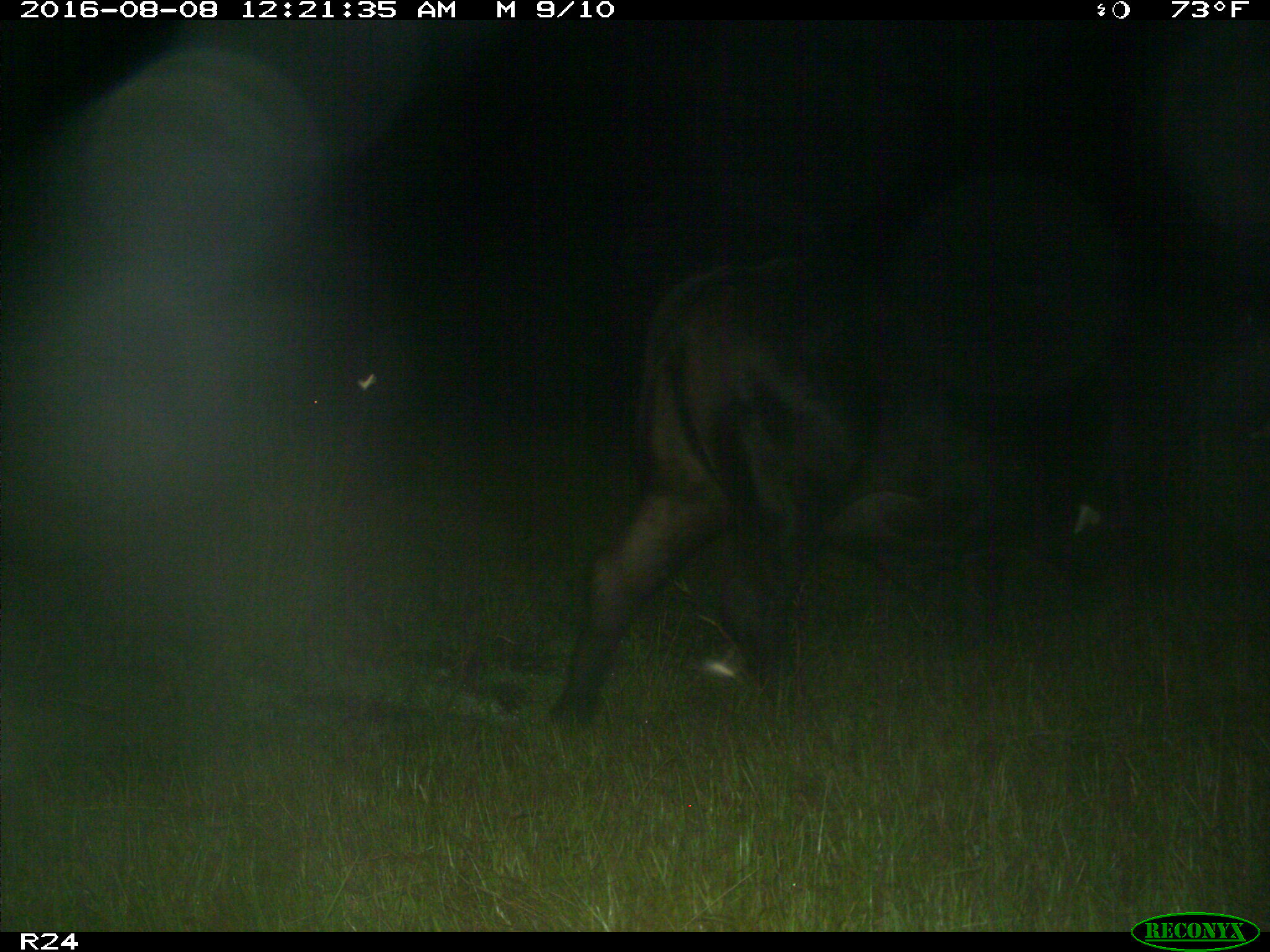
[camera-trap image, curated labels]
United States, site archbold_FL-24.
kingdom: Animalia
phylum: Chordata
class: Mammalia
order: Artiodactyla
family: Bovidae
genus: Bos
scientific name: Bos taurus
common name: domestic cow